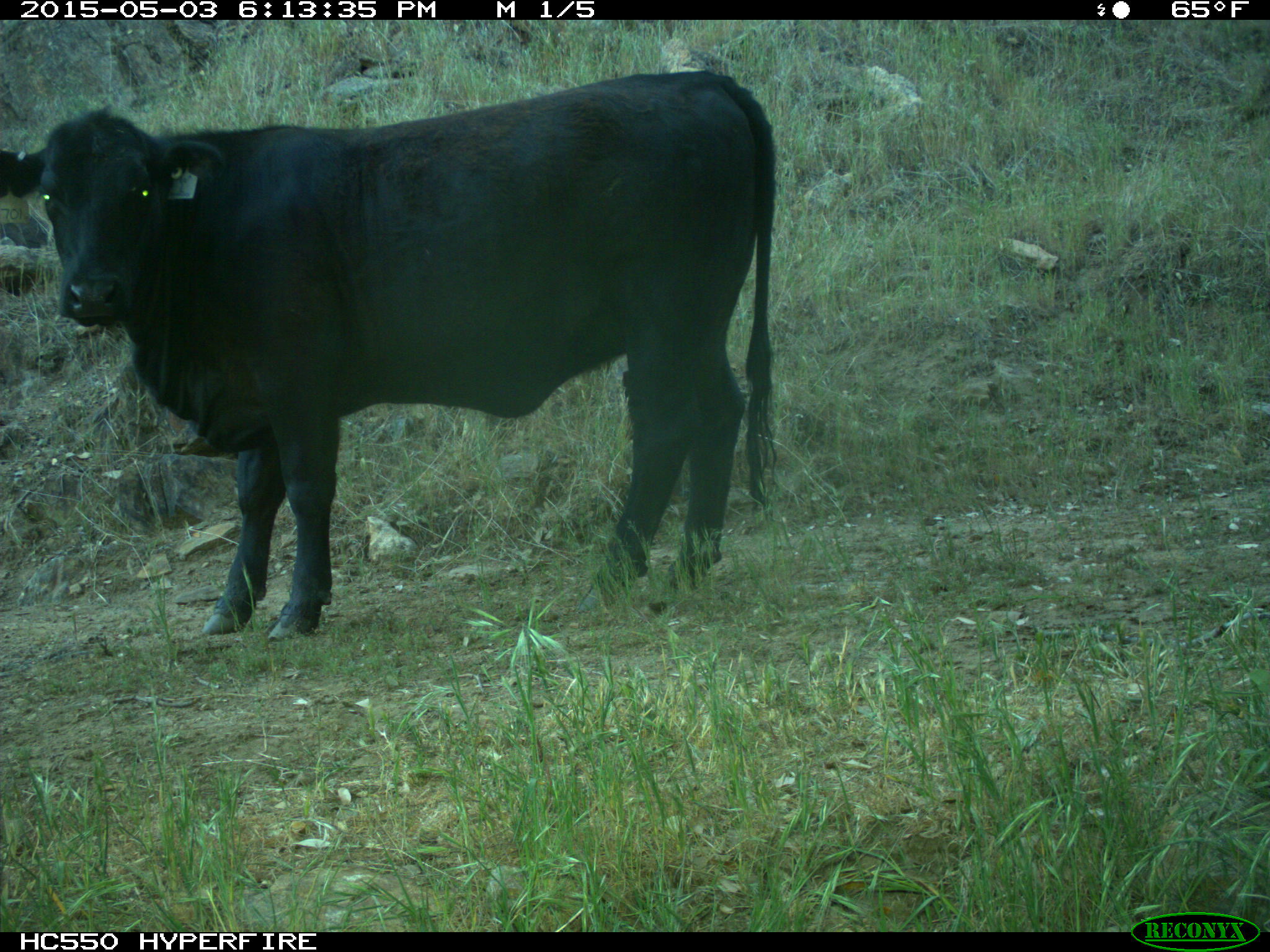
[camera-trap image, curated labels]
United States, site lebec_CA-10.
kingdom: Animalia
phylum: Chordata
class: Mammalia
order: Artiodactyla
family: Bovidae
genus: Bos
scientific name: Bos taurus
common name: domestic cow